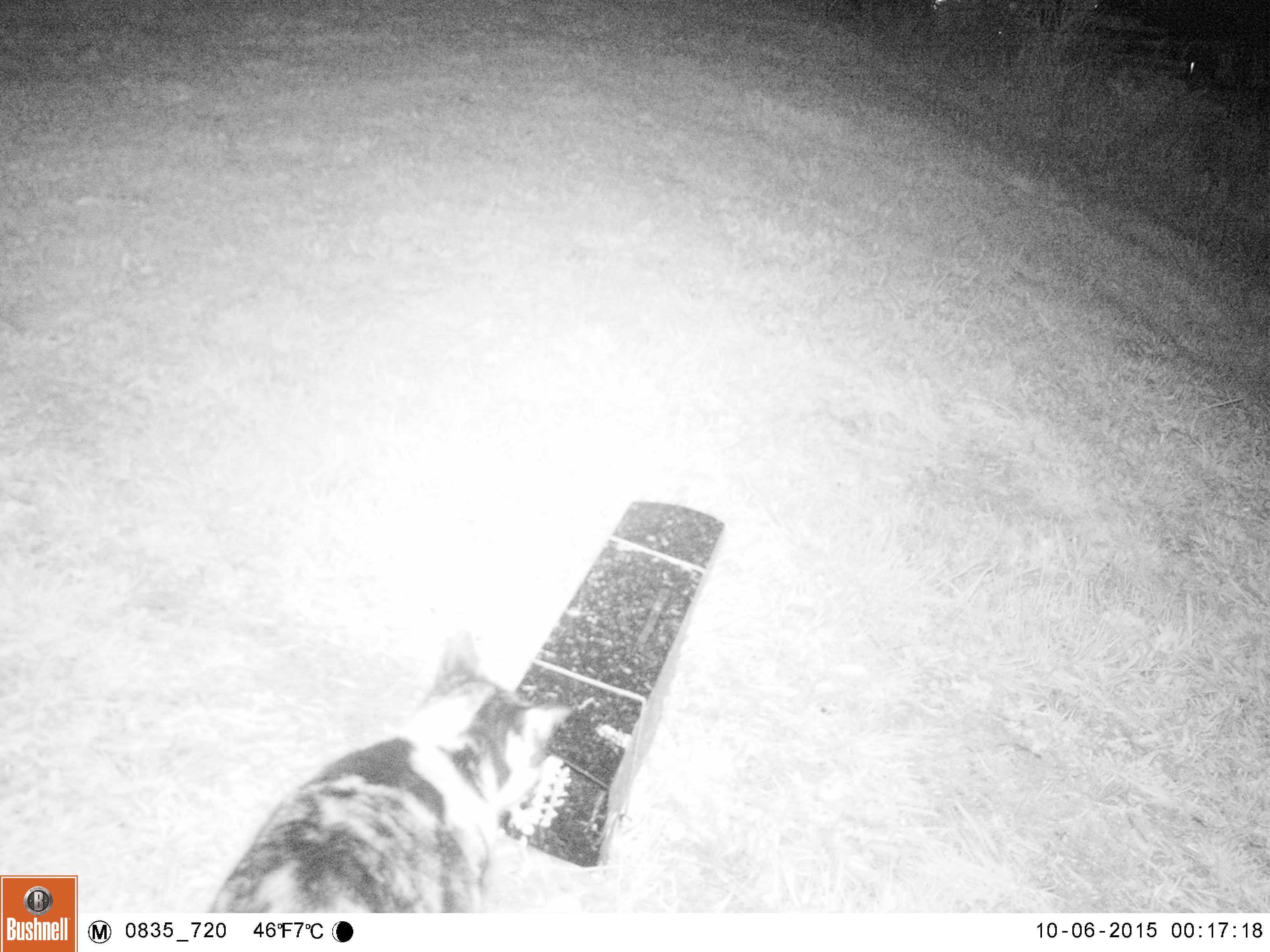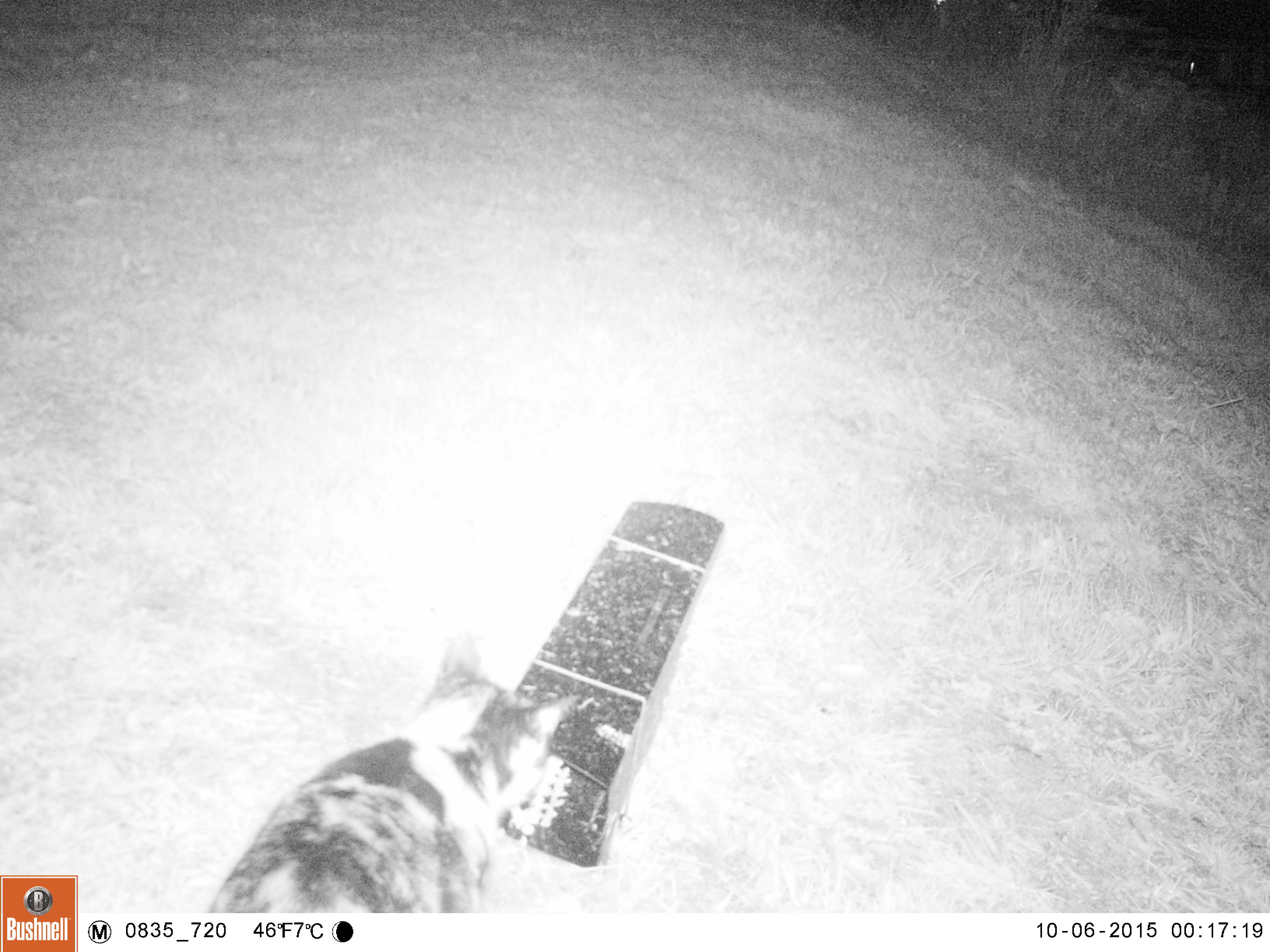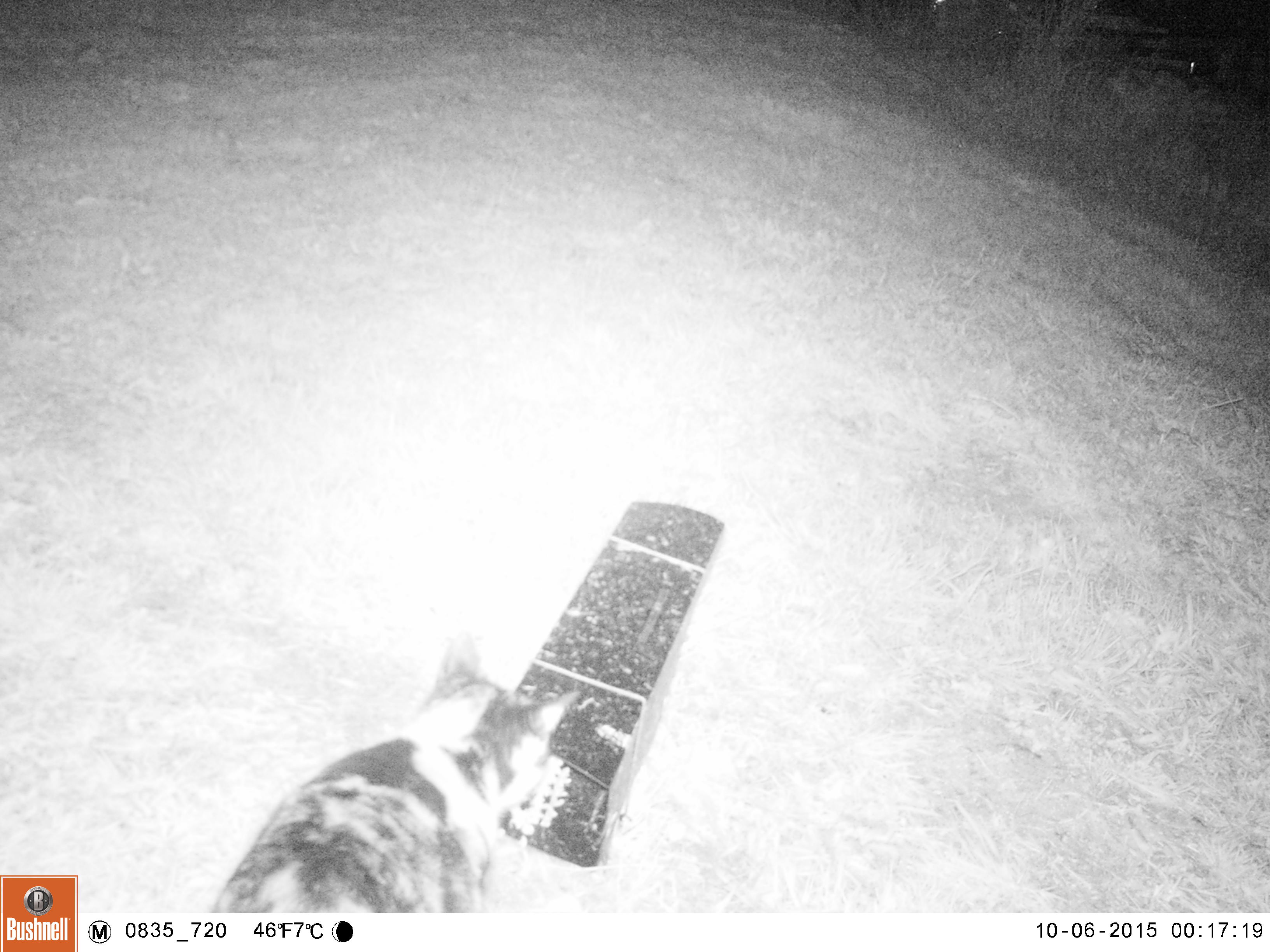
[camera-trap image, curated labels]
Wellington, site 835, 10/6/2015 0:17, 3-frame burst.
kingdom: Animalia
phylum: Chordata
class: Mammalia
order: Carnivora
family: Felidae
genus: Felis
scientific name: Felis catus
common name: cat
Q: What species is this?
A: Cat (Felis catus).